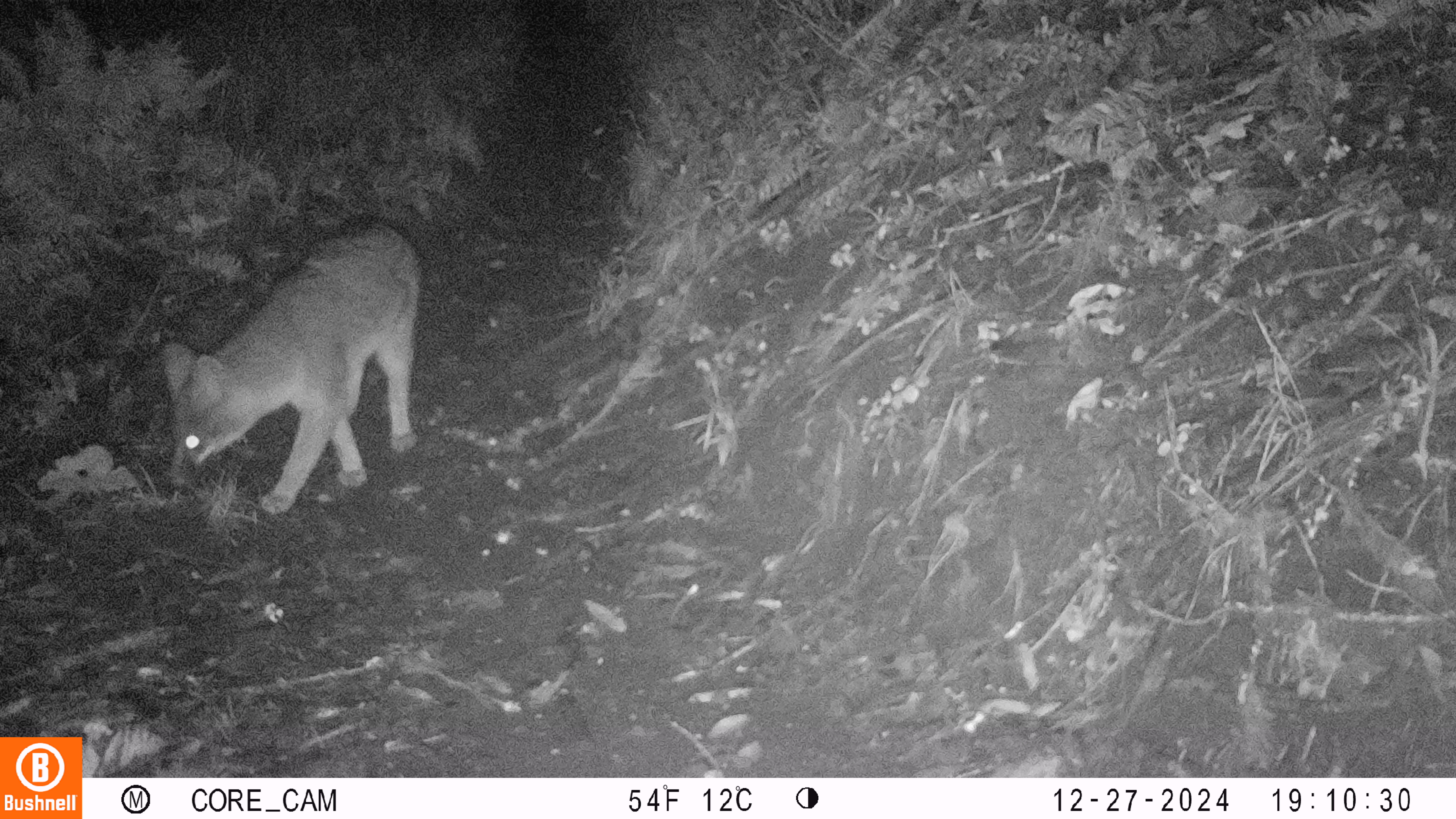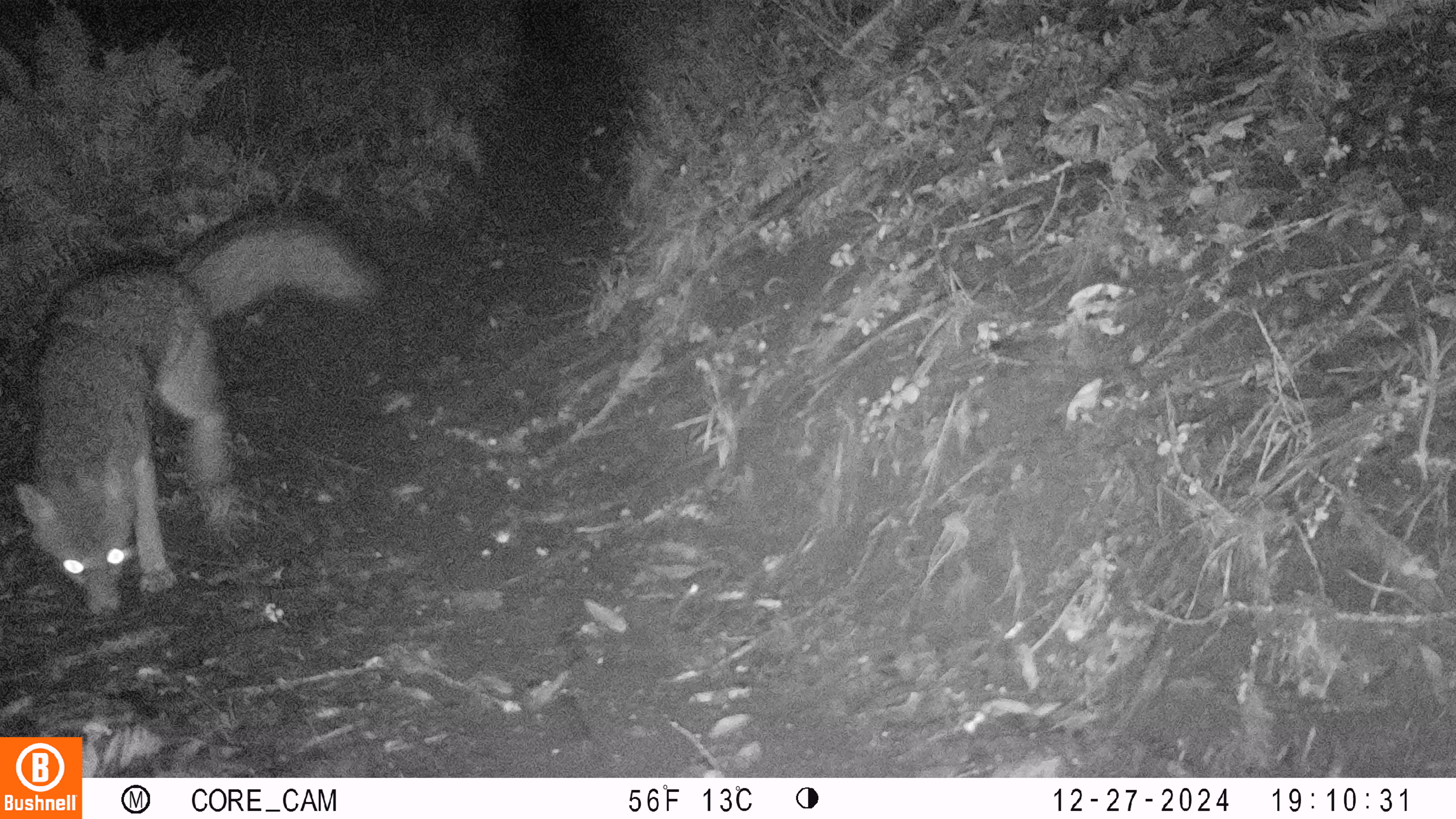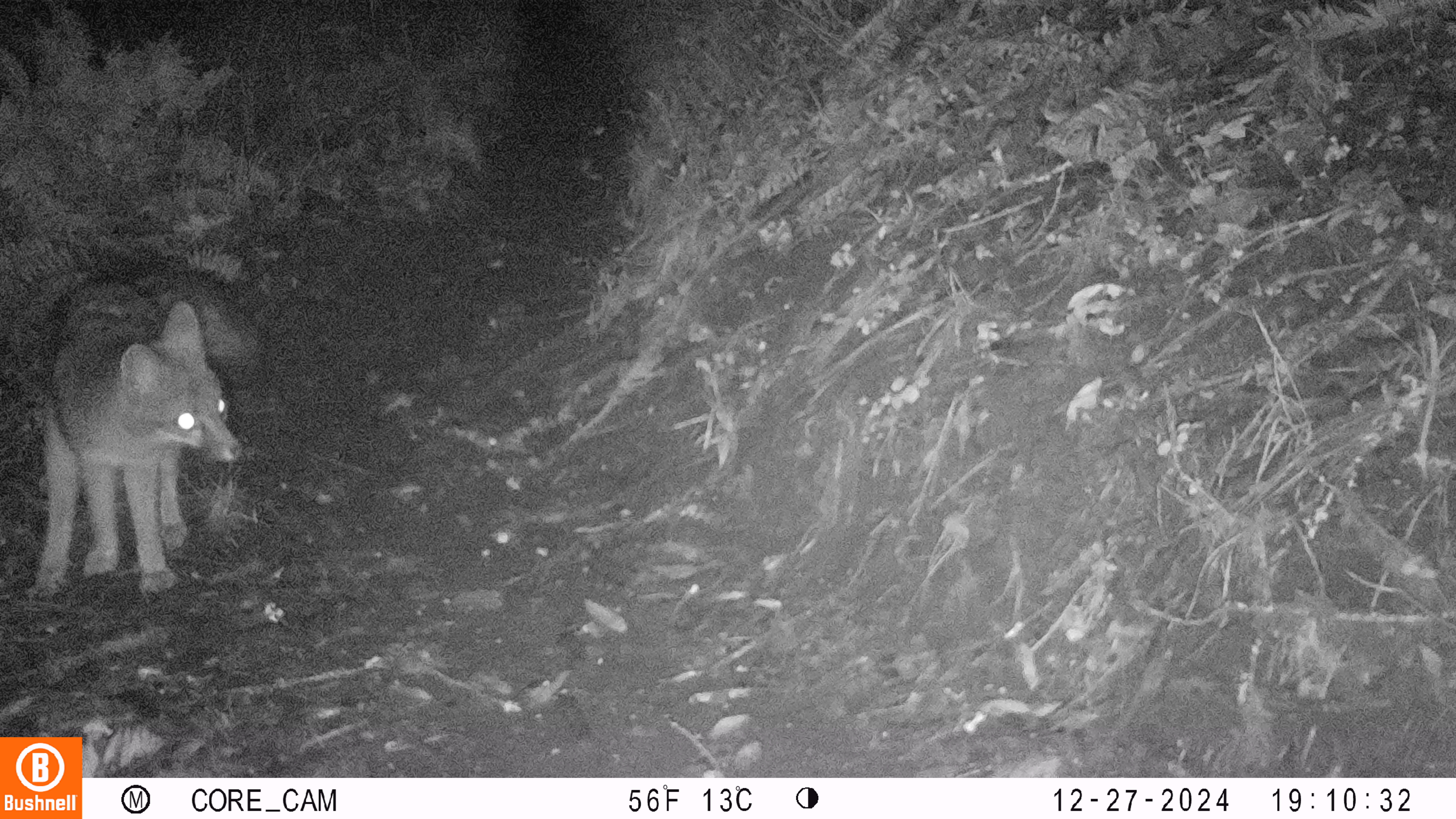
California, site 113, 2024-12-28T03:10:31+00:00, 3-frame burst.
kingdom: Animalia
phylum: Chordata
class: Mammalia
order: Carnivora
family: Canidae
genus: Urocyon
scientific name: Urocyon cinereoargenteus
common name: gray fox